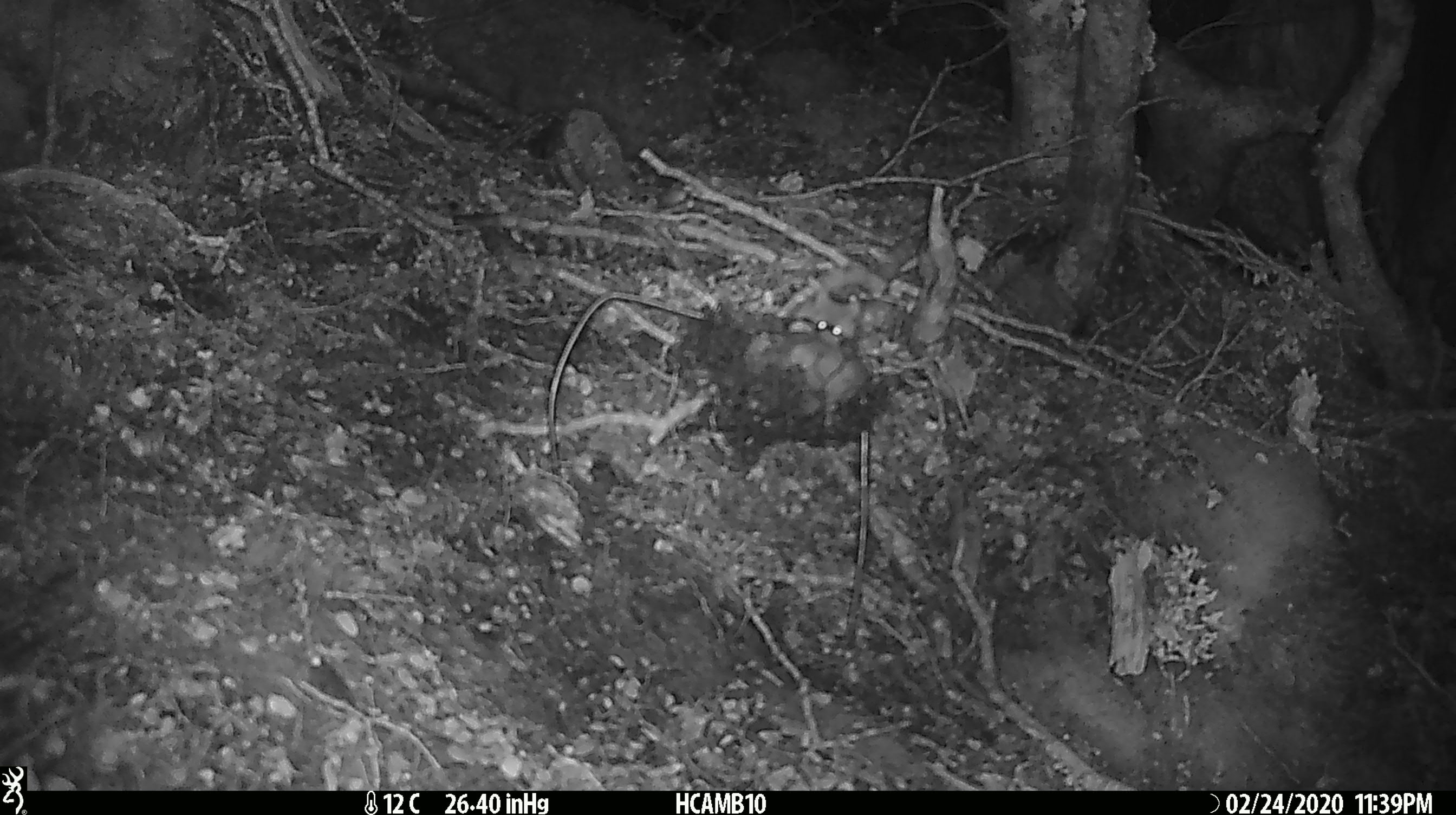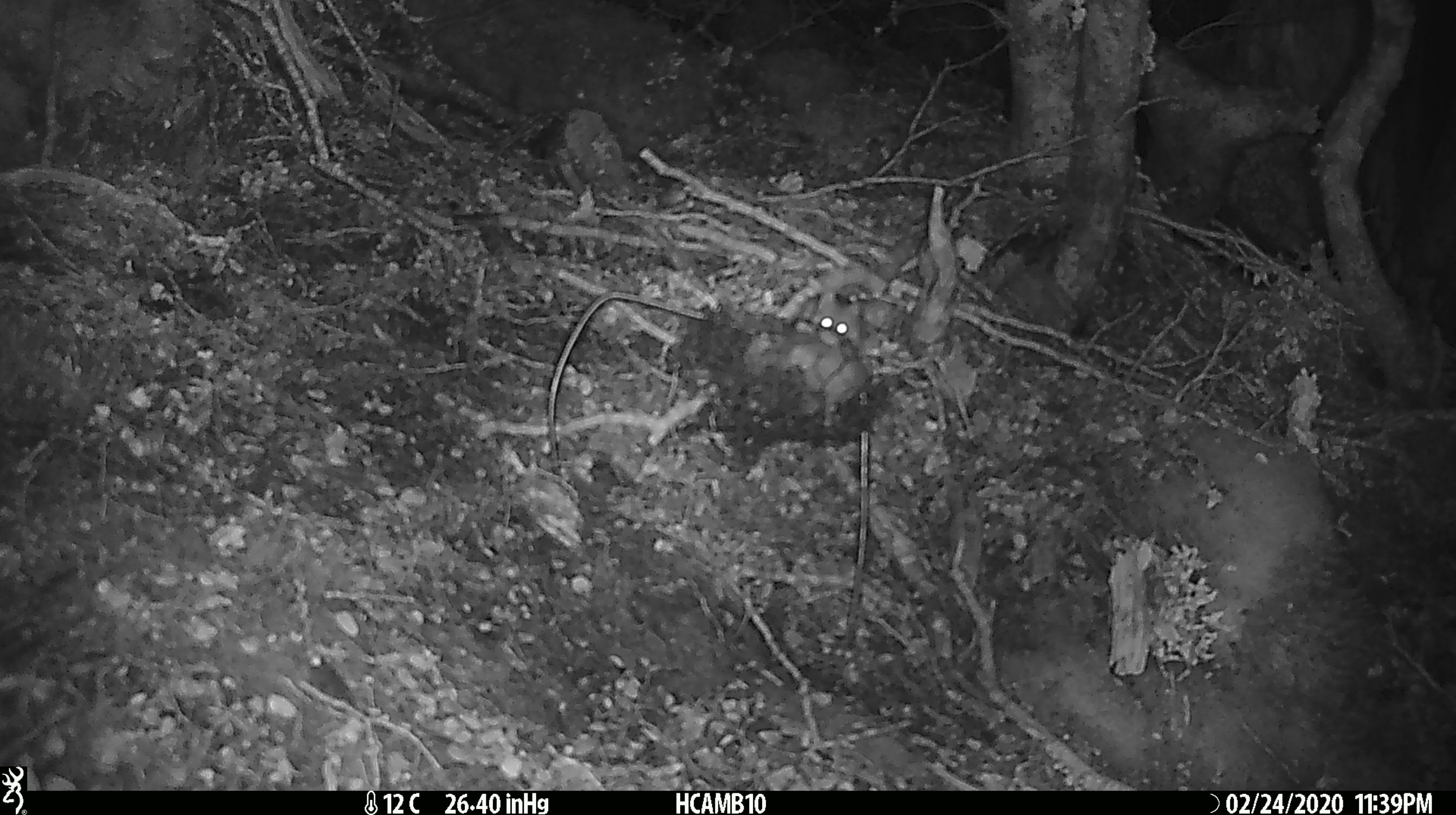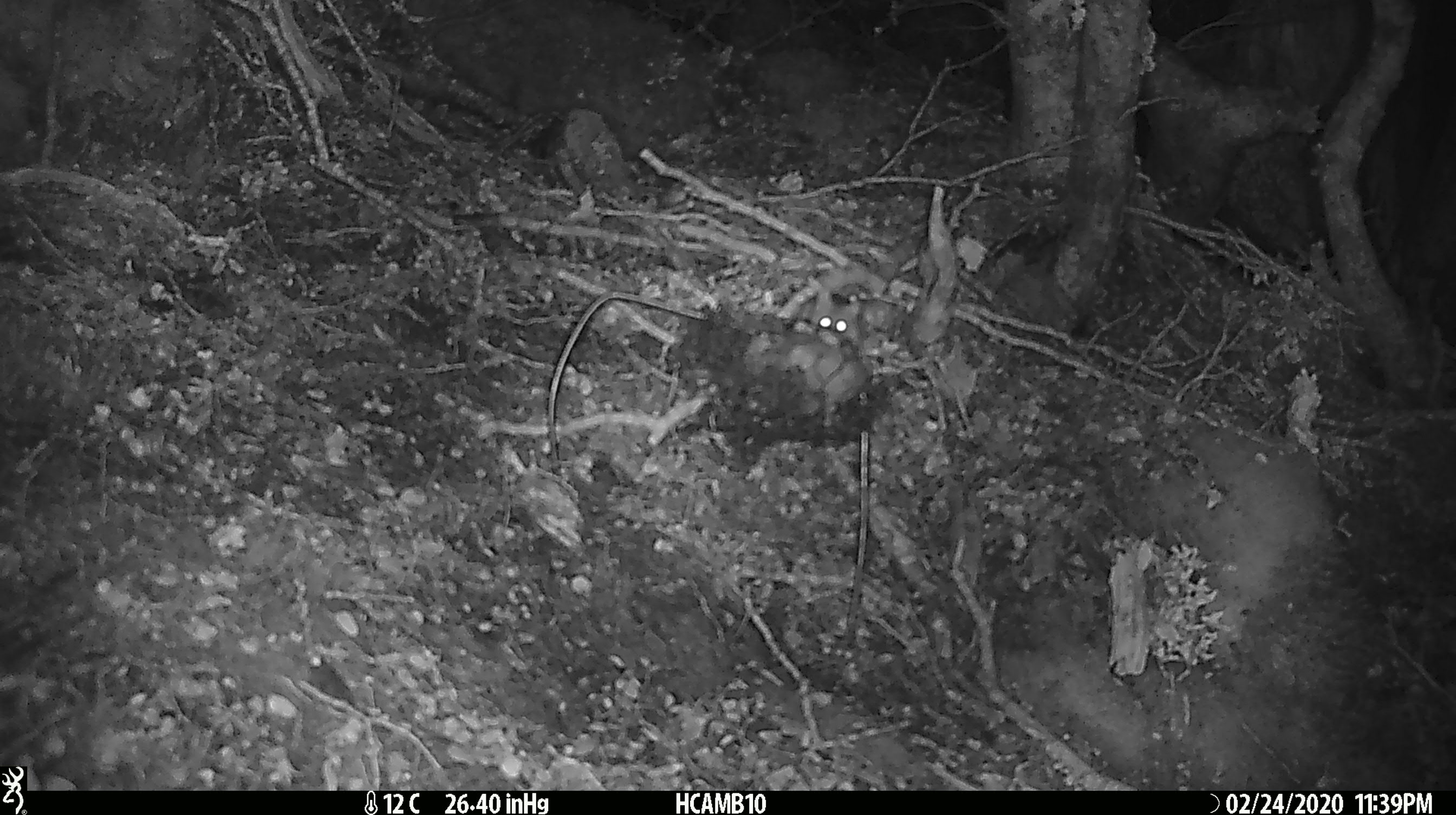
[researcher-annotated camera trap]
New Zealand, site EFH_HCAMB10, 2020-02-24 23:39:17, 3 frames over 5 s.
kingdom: Animalia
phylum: Chordata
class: Mammalia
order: Rodentia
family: Muridae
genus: Mus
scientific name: Mus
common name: mouse